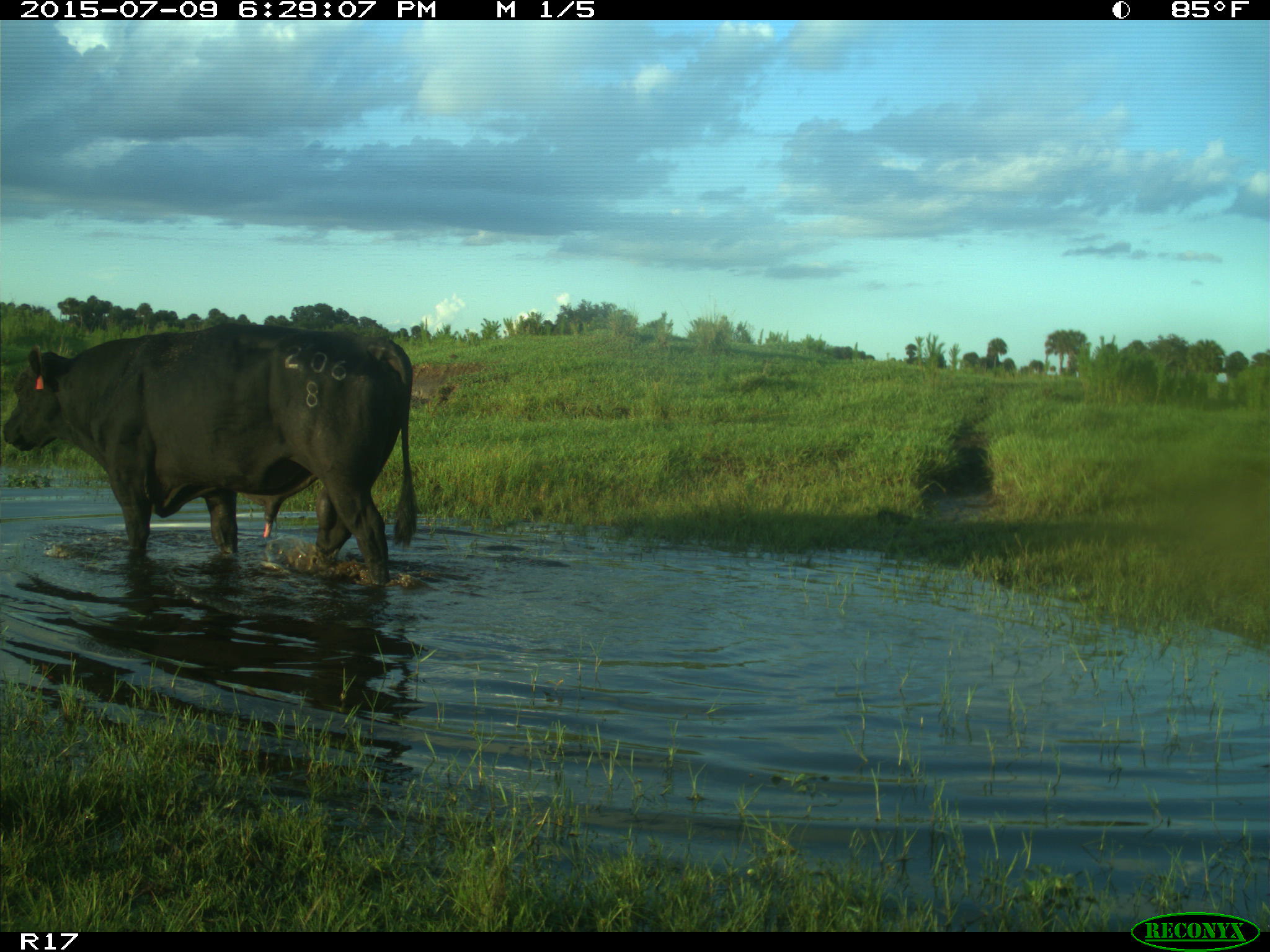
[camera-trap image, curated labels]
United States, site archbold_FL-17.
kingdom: Animalia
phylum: Chordata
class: Mammalia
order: Artiodactyla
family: Bovidae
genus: Bos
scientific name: Bos taurus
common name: domestic cow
Bos taurus (domestic cow).